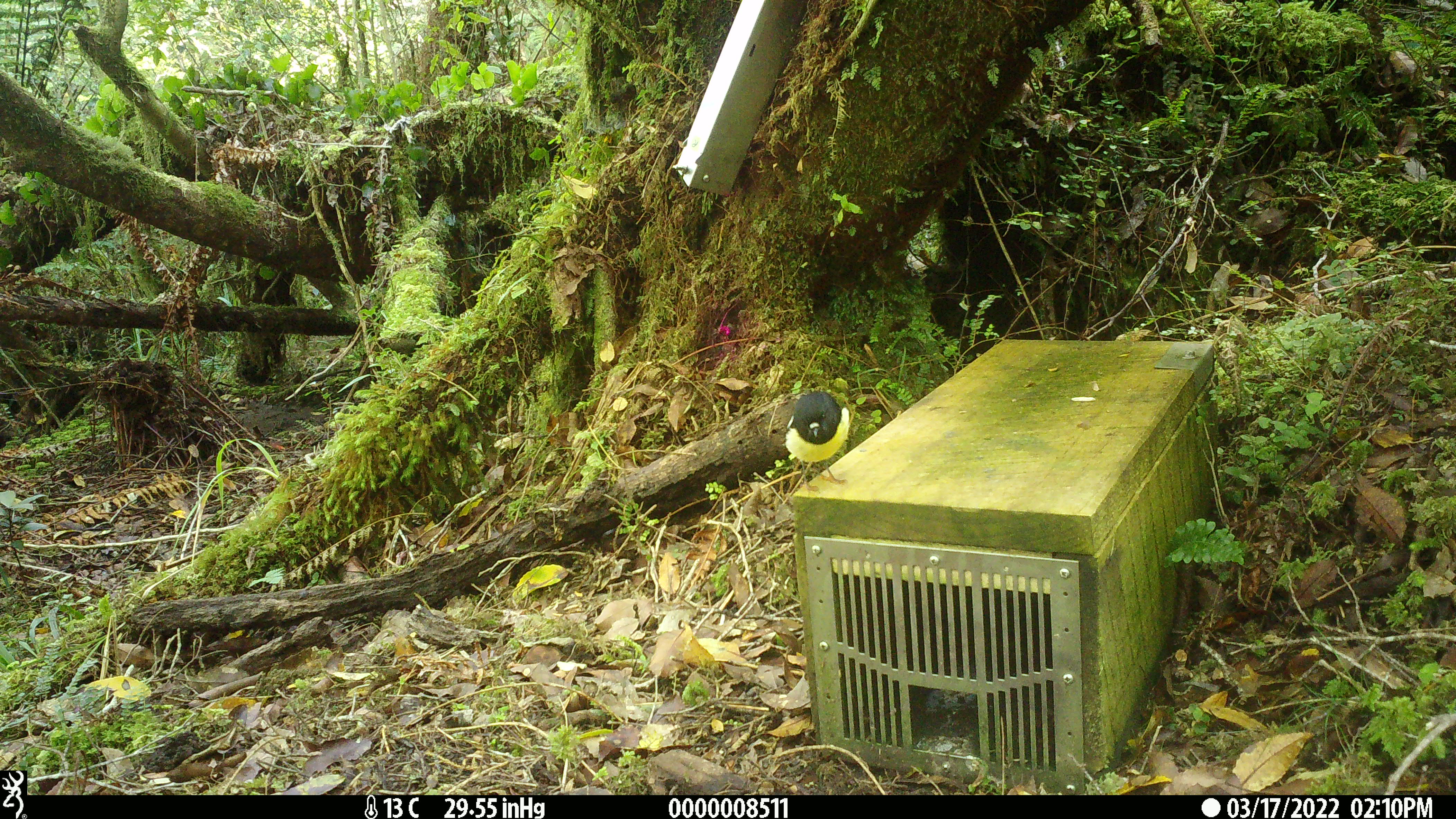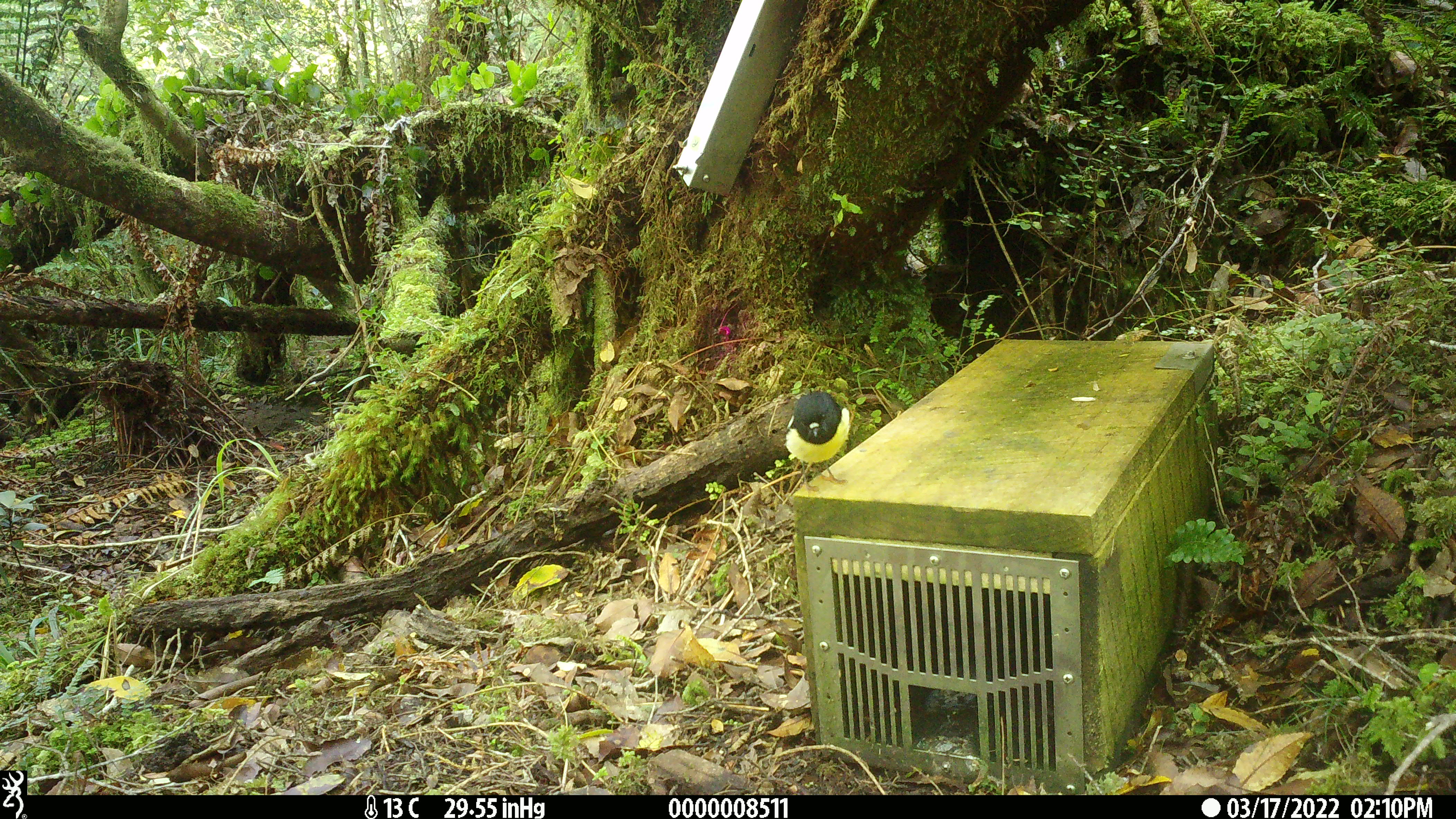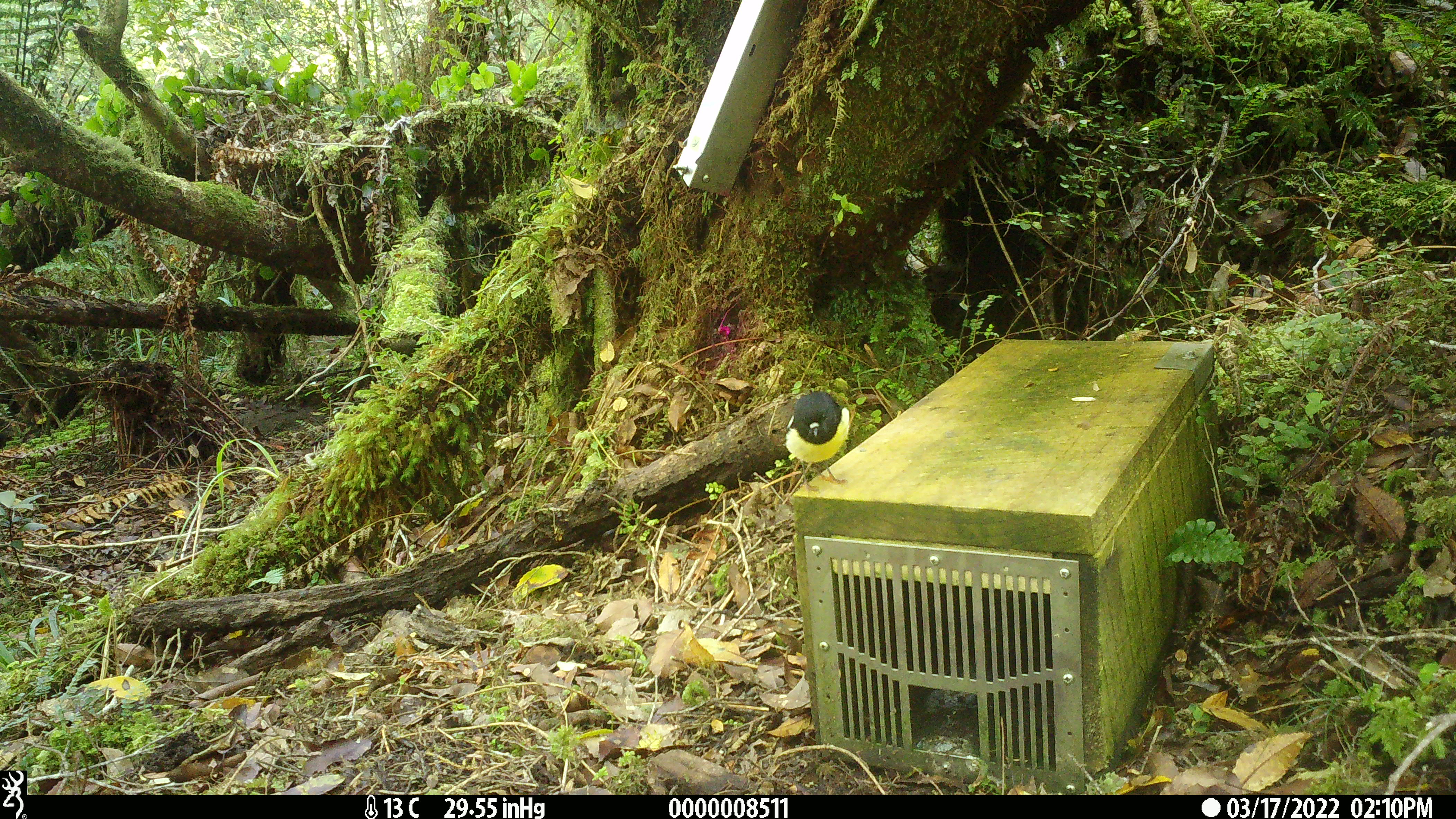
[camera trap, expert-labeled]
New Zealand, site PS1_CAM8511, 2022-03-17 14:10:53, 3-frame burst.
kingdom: Animalia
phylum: Chordata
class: Aves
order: Passeriformes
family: Petroicidae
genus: Petroica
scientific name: Petroica macrocephala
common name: tomtit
Tomtit (Petroica macrocephala).